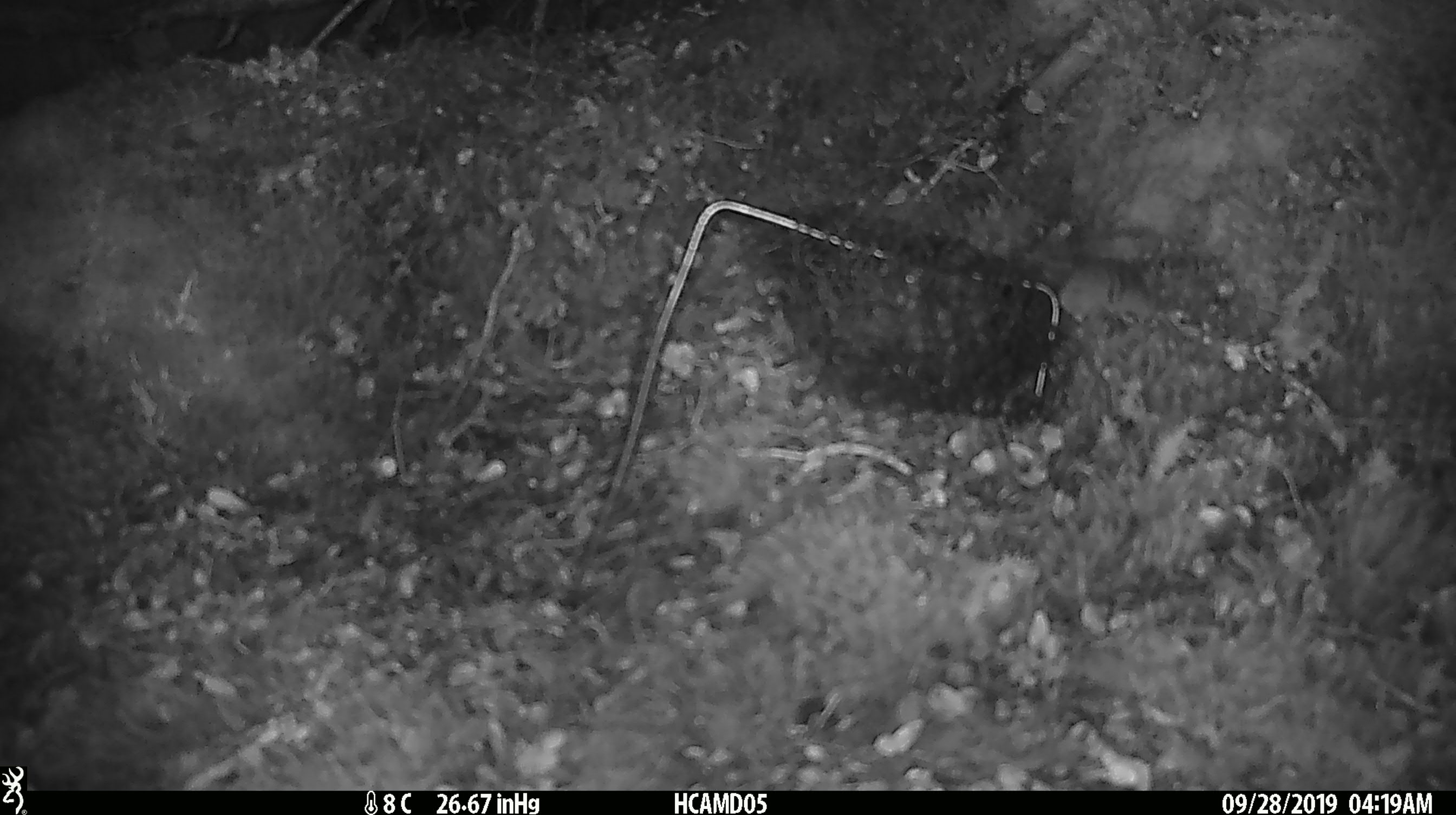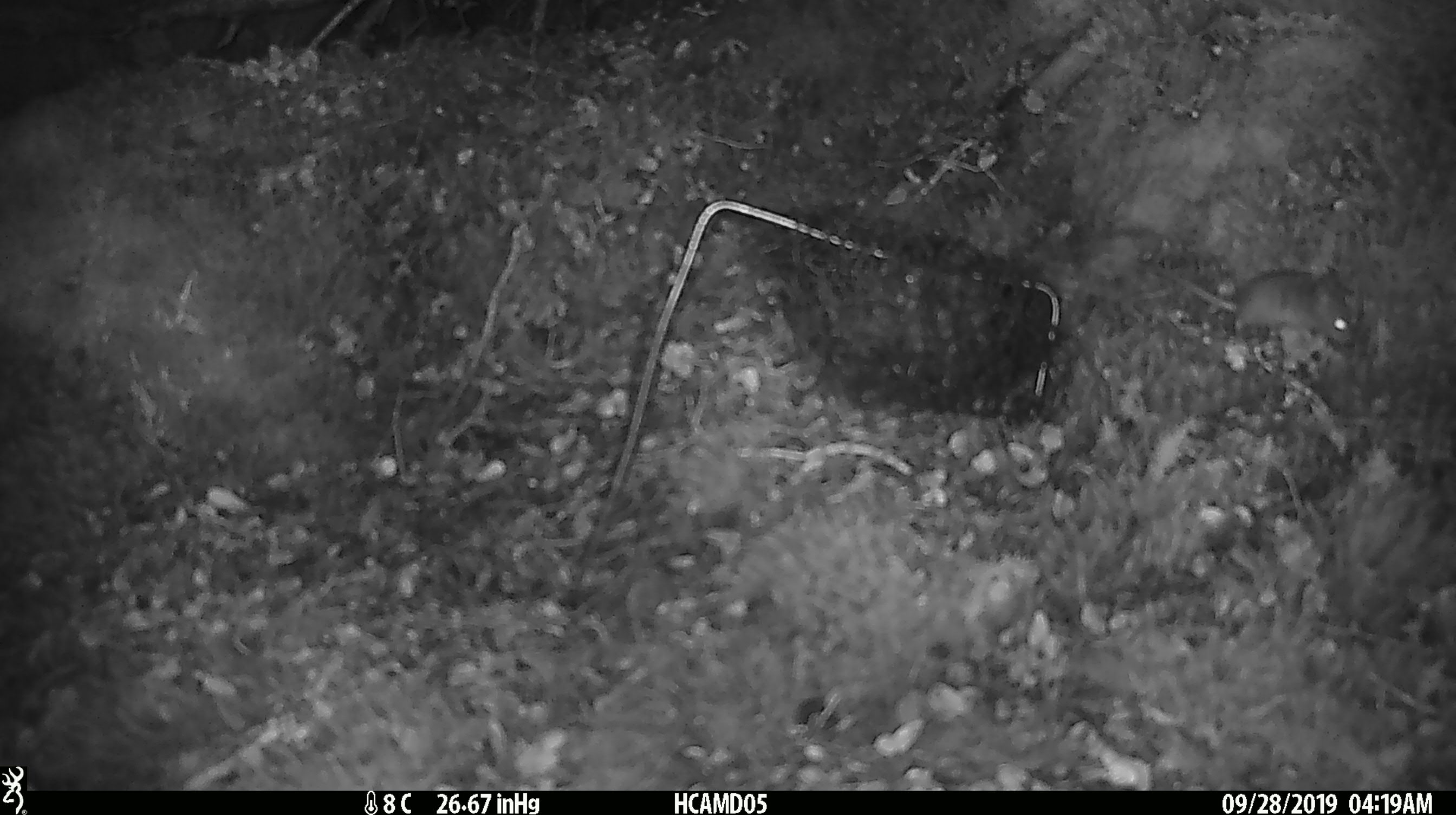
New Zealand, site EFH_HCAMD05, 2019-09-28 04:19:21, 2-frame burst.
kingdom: Animalia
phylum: Chordata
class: Mammalia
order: Rodentia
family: Muridae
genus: Mus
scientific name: Mus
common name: mouse